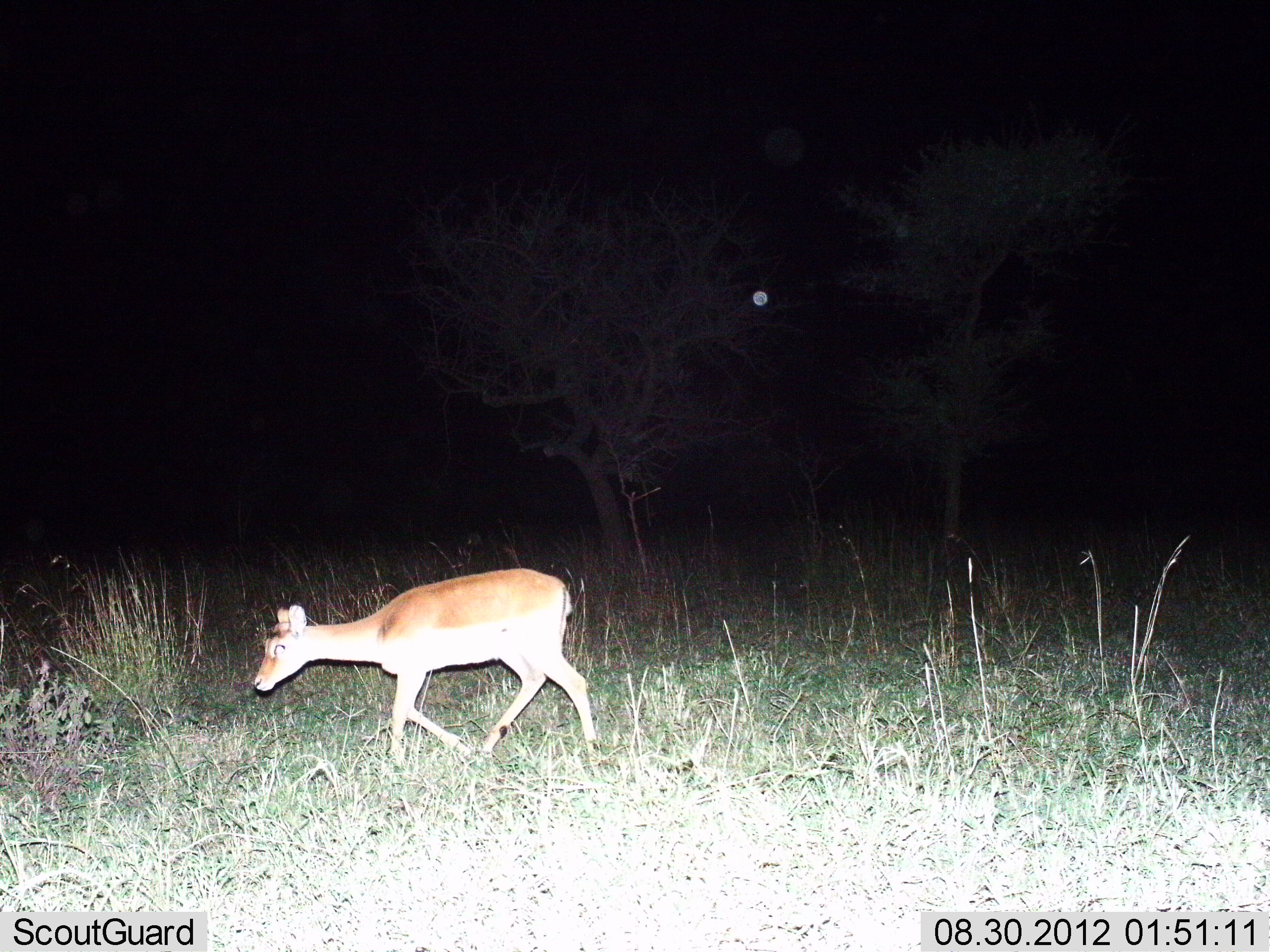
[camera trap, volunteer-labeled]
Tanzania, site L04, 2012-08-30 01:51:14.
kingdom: Animalia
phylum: Chordata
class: Mammalia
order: Artiodactyla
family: Bovidae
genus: Redunca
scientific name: Redunca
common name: reedbuck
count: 1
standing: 0%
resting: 0%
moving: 100%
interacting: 0%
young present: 0%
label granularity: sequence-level